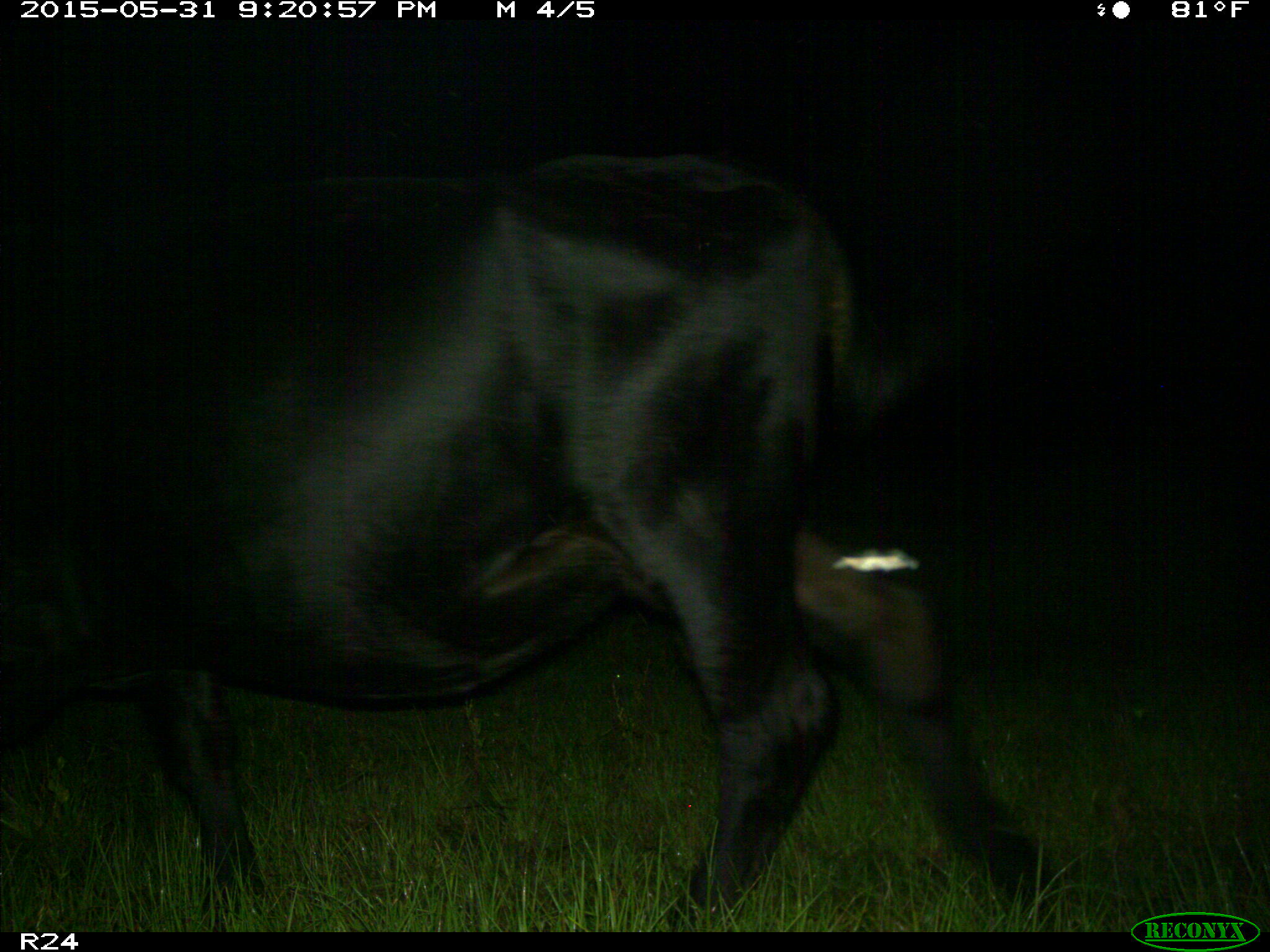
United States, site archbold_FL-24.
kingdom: Animalia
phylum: Chordata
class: Mammalia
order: Artiodactyla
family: Bovidae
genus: Bos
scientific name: Bos taurus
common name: domestic cow